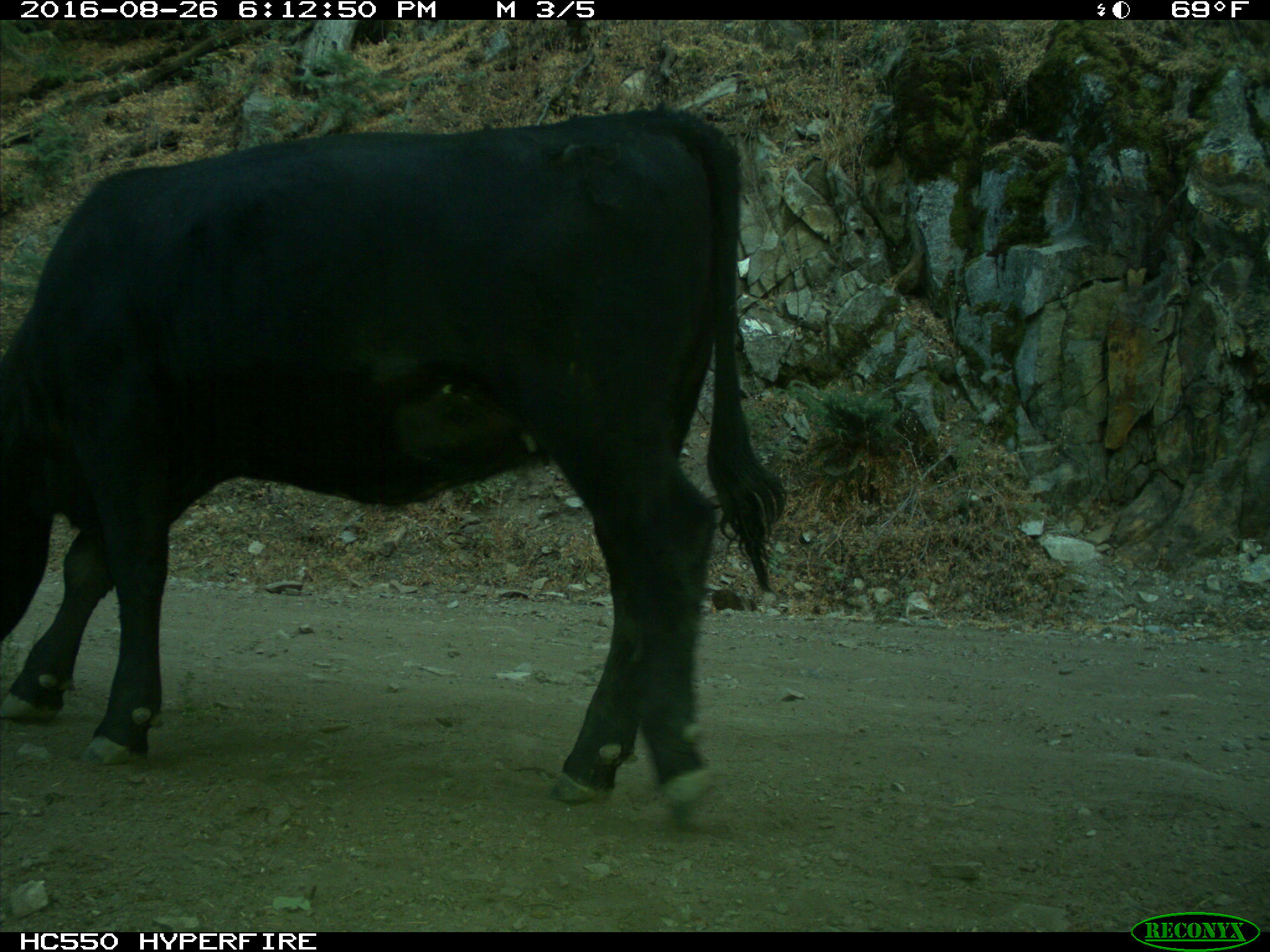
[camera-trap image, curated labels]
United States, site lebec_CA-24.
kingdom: Animalia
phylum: Chordata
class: Mammalia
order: Artiodactyla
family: Bovidae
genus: Bos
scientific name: Bos taurus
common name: domestic cow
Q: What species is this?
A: Bos taurus (domestic cow).